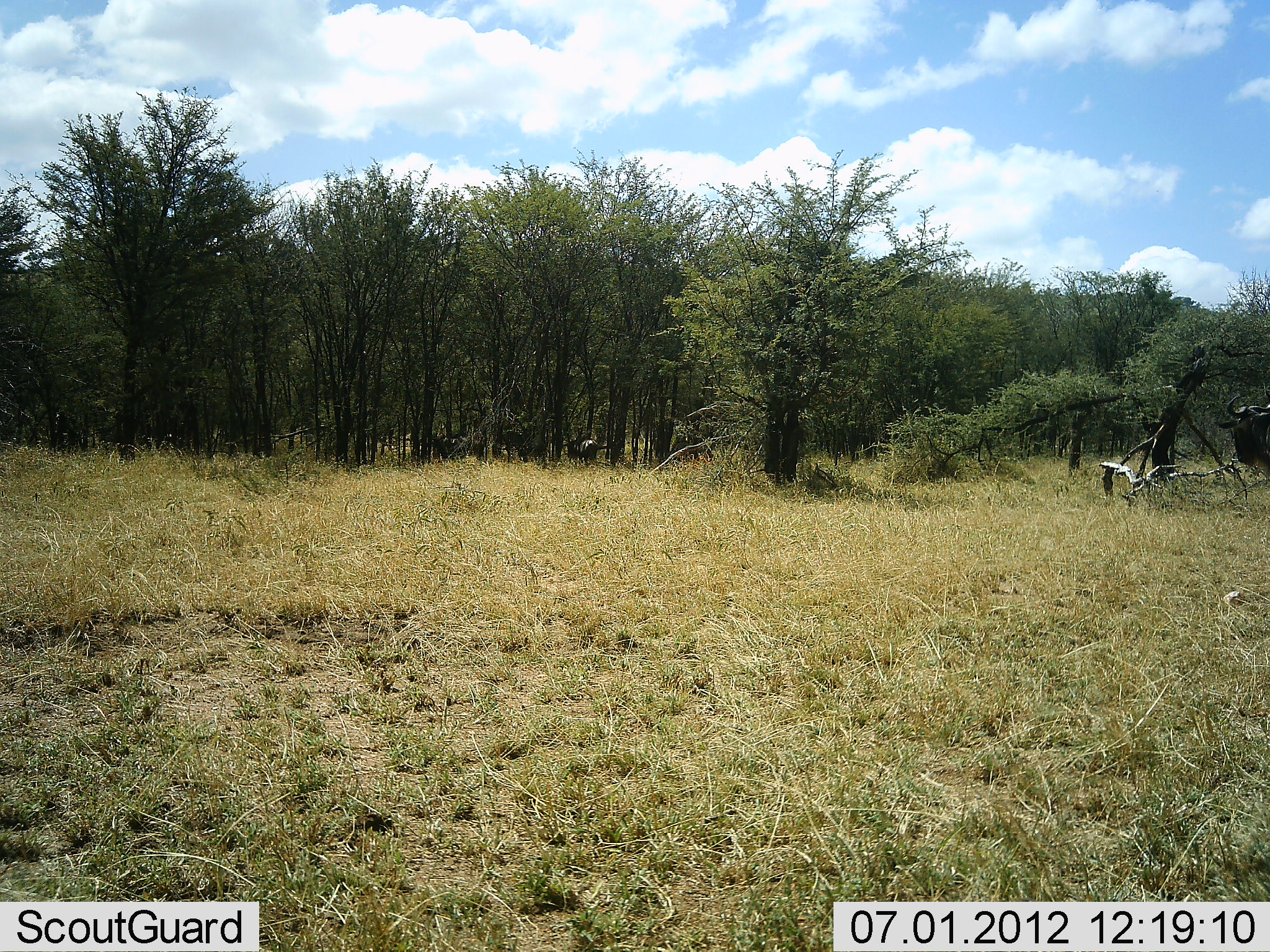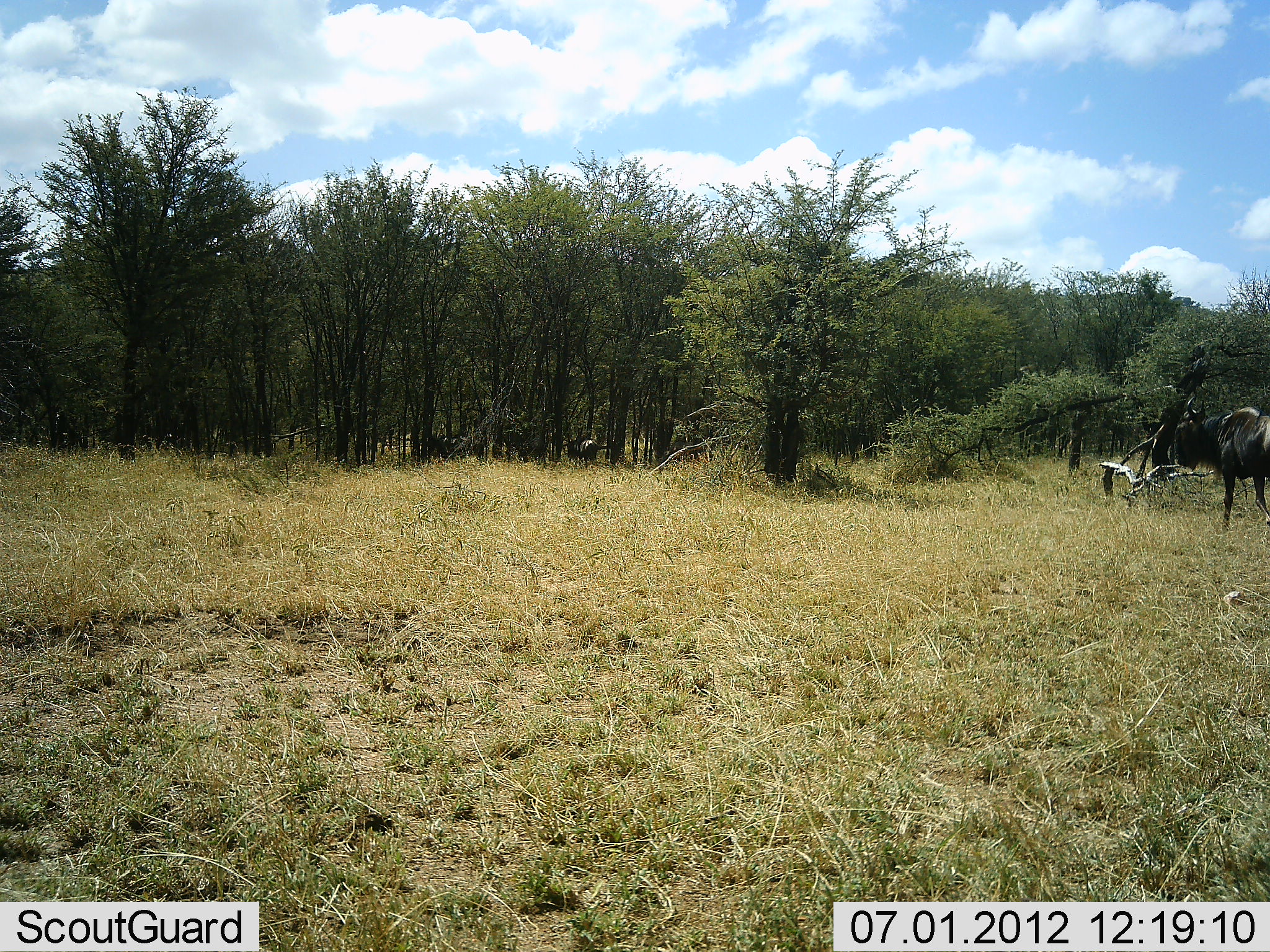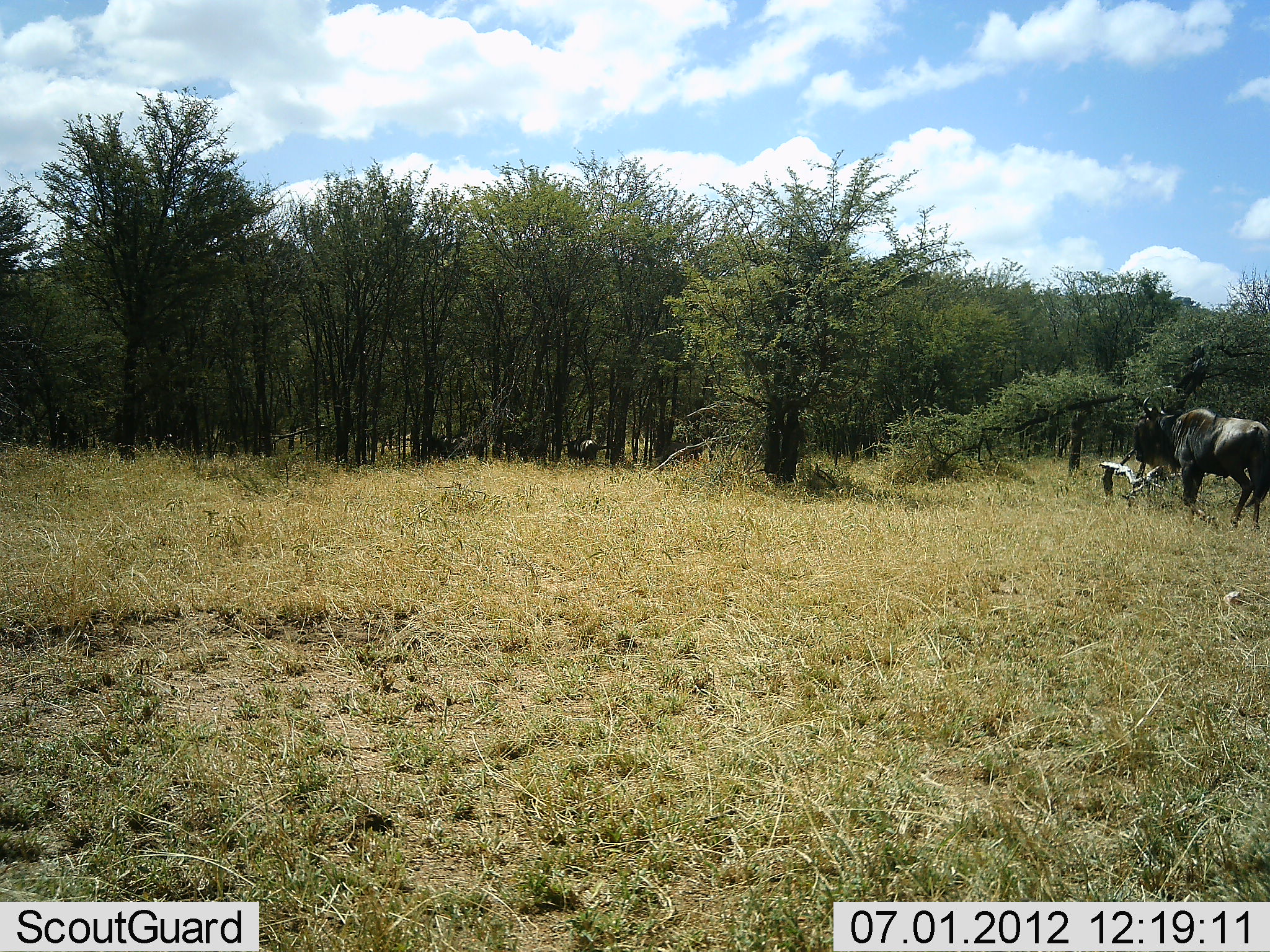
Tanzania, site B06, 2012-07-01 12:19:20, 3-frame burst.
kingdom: Animalia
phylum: Chordata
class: Mammalia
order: Artiodactyla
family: Bovidae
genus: Connochaetes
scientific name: Connochaetes taurinus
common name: blue wildebeest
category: wildebeest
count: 1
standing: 30%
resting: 10%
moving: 90%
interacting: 0%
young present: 0%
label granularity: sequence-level